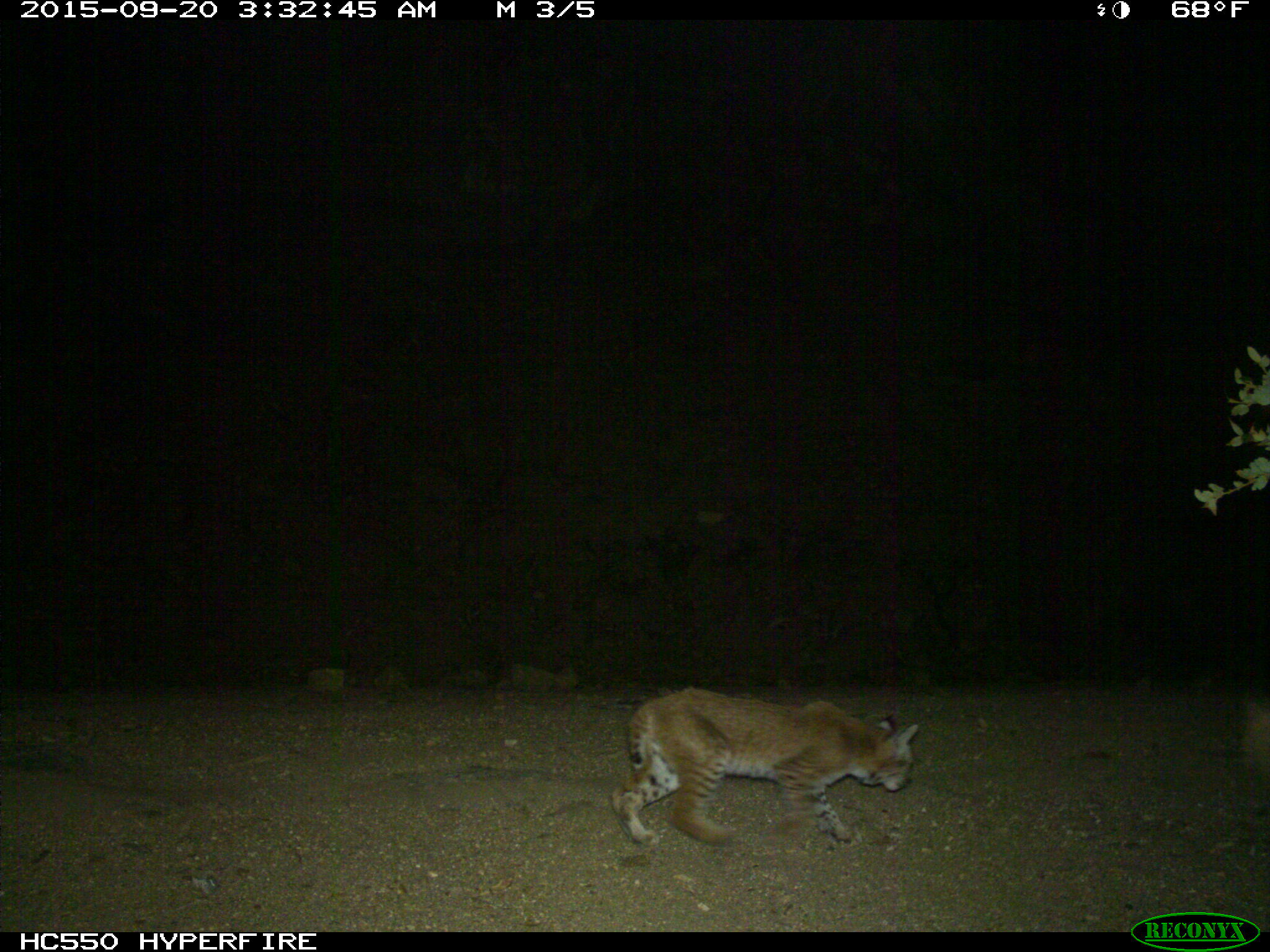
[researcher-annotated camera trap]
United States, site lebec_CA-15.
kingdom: Animalia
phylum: Chordata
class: Mammalia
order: Carnivora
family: Felidae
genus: Lynx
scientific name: Lynx rufus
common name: bobcat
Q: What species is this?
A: Lynx rufus (bobcat).